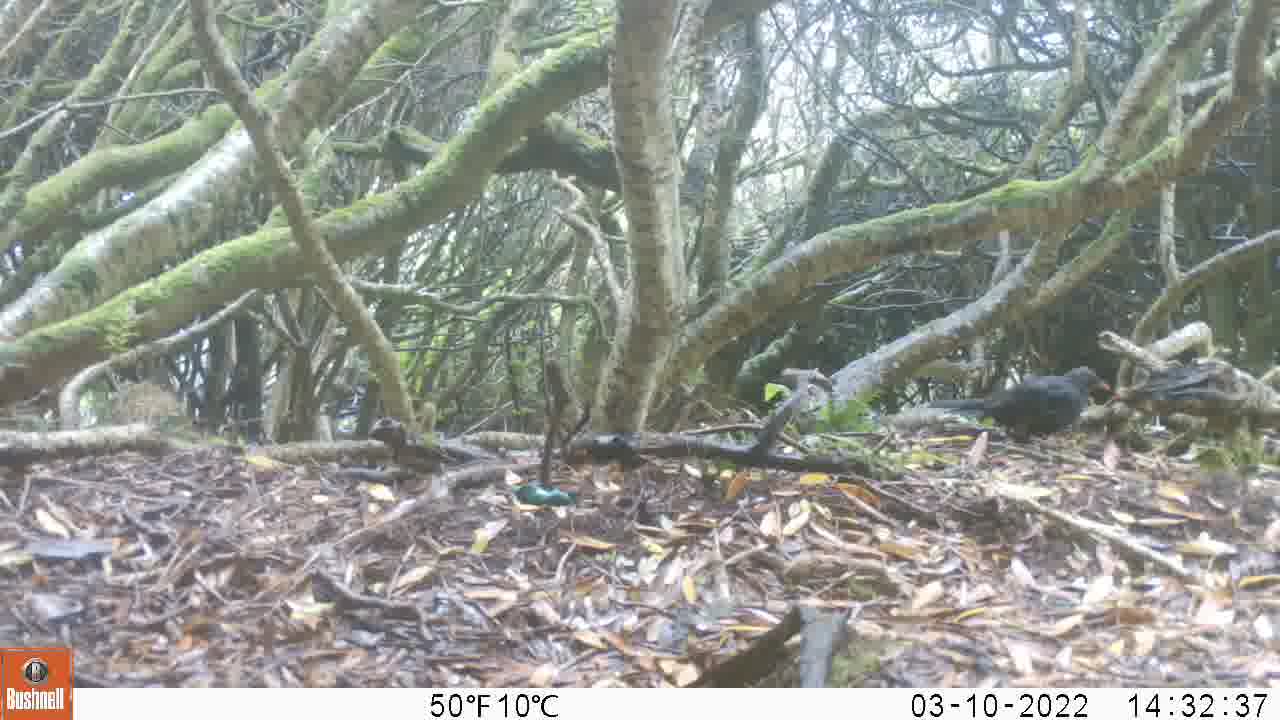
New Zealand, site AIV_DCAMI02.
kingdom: Animalia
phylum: Chordata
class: Aves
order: Passeriformes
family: Turdidae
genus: Turdus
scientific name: Turdus merula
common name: eurasian blackbird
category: blackbird